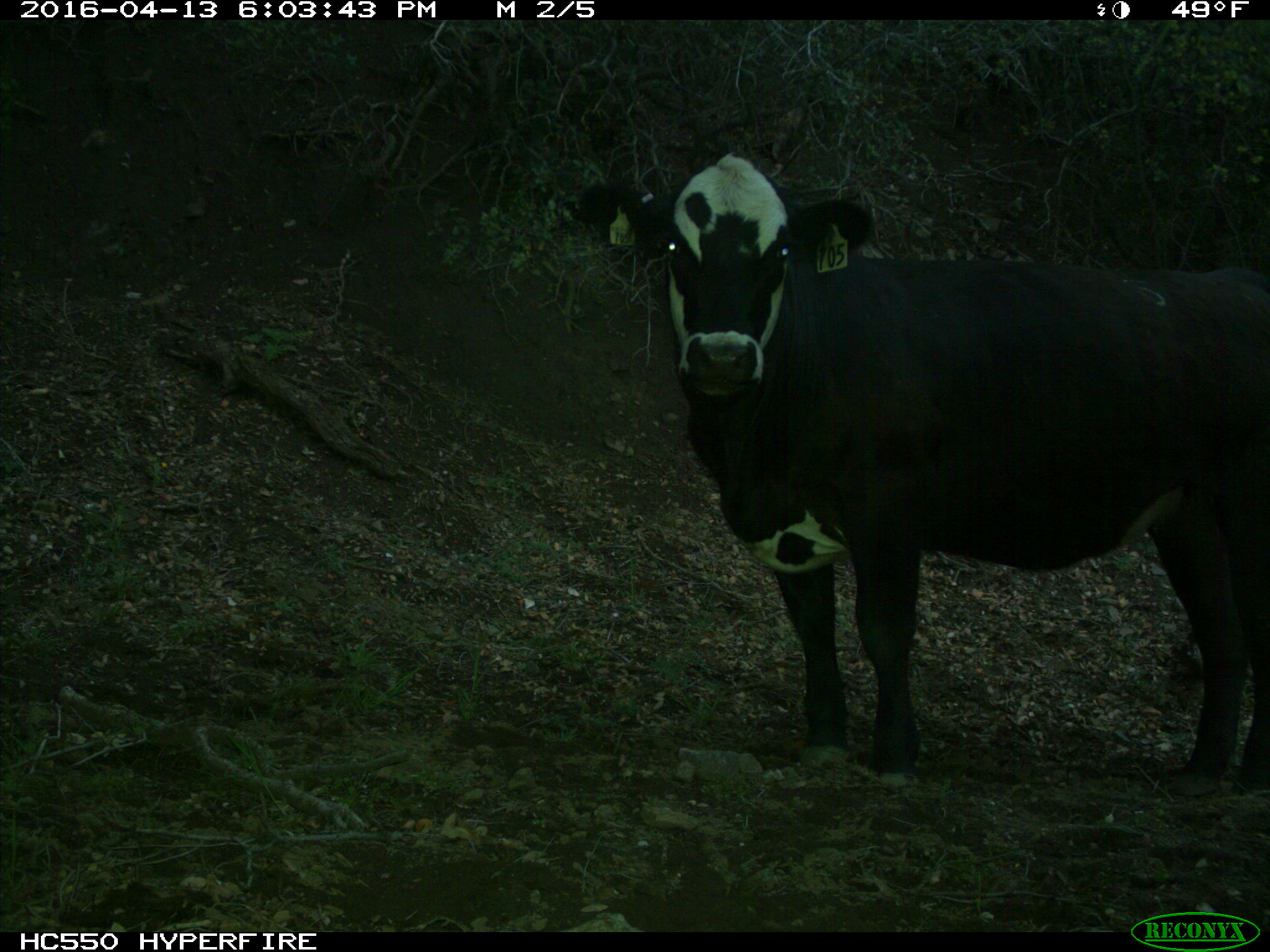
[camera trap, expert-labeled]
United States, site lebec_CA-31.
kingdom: Animalia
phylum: Chordata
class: Mammalia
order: Artiodactyla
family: Bovidae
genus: Bos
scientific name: Bos taurus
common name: domestic cow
Bos taurus (domestic cow).